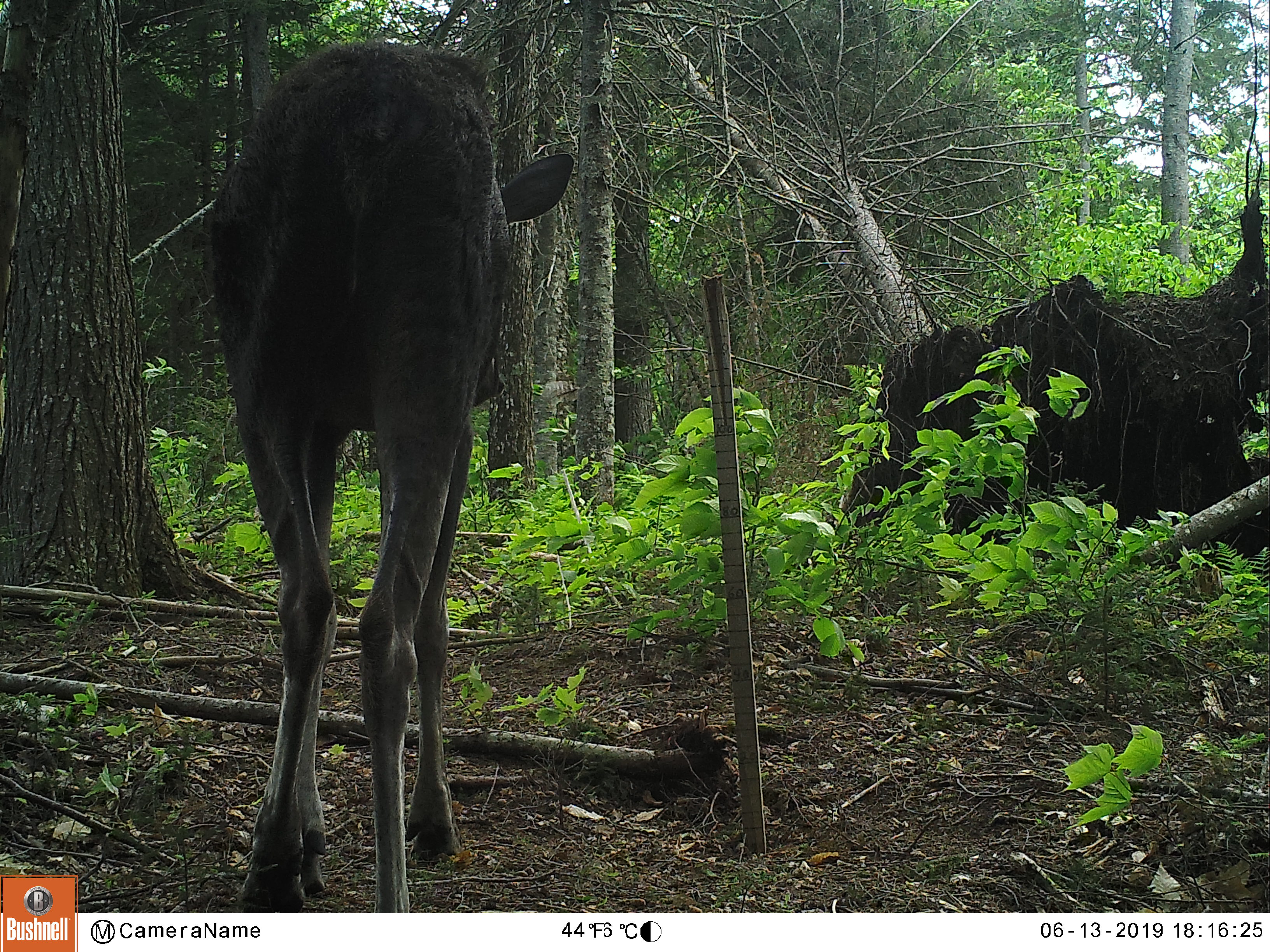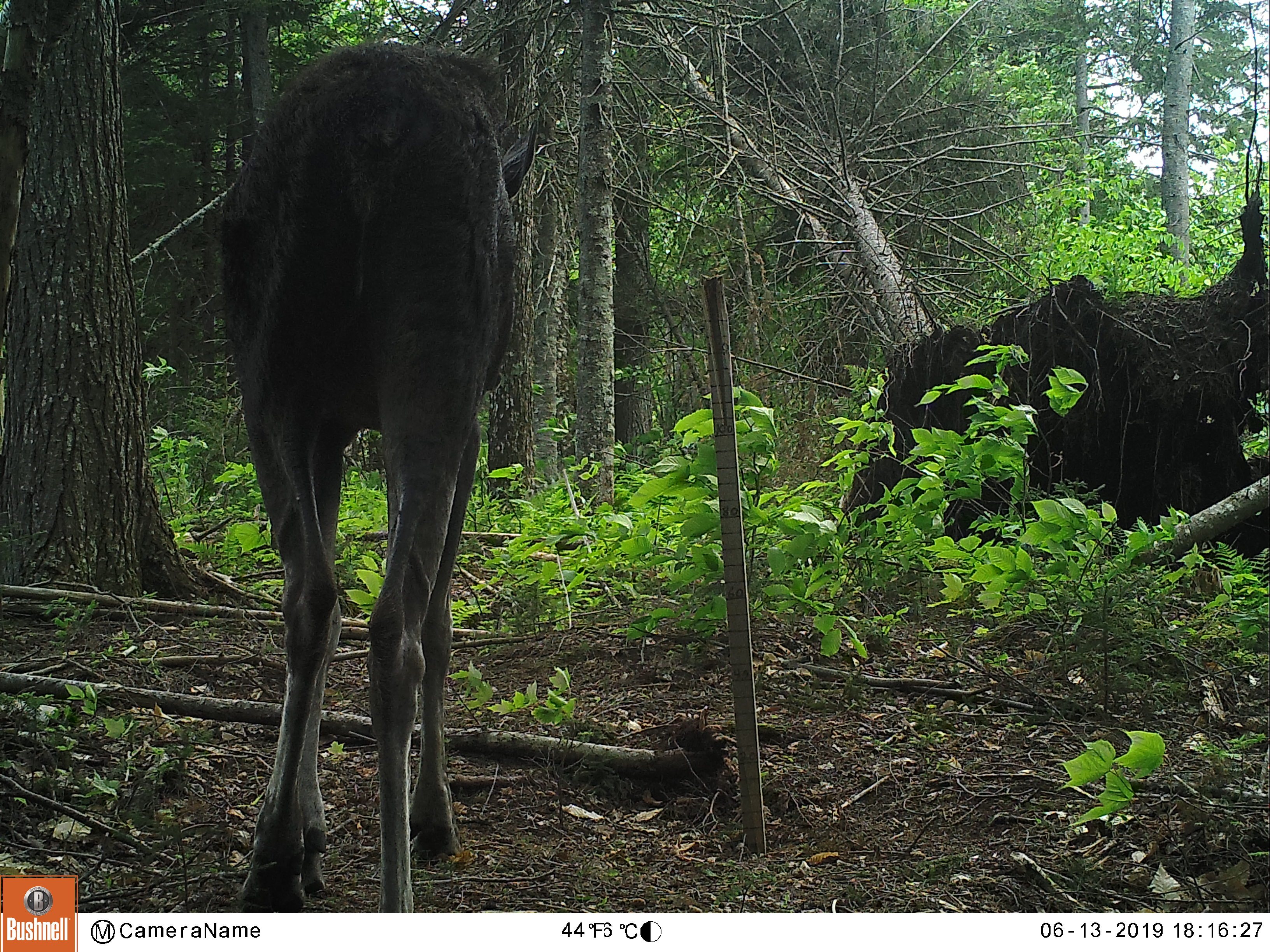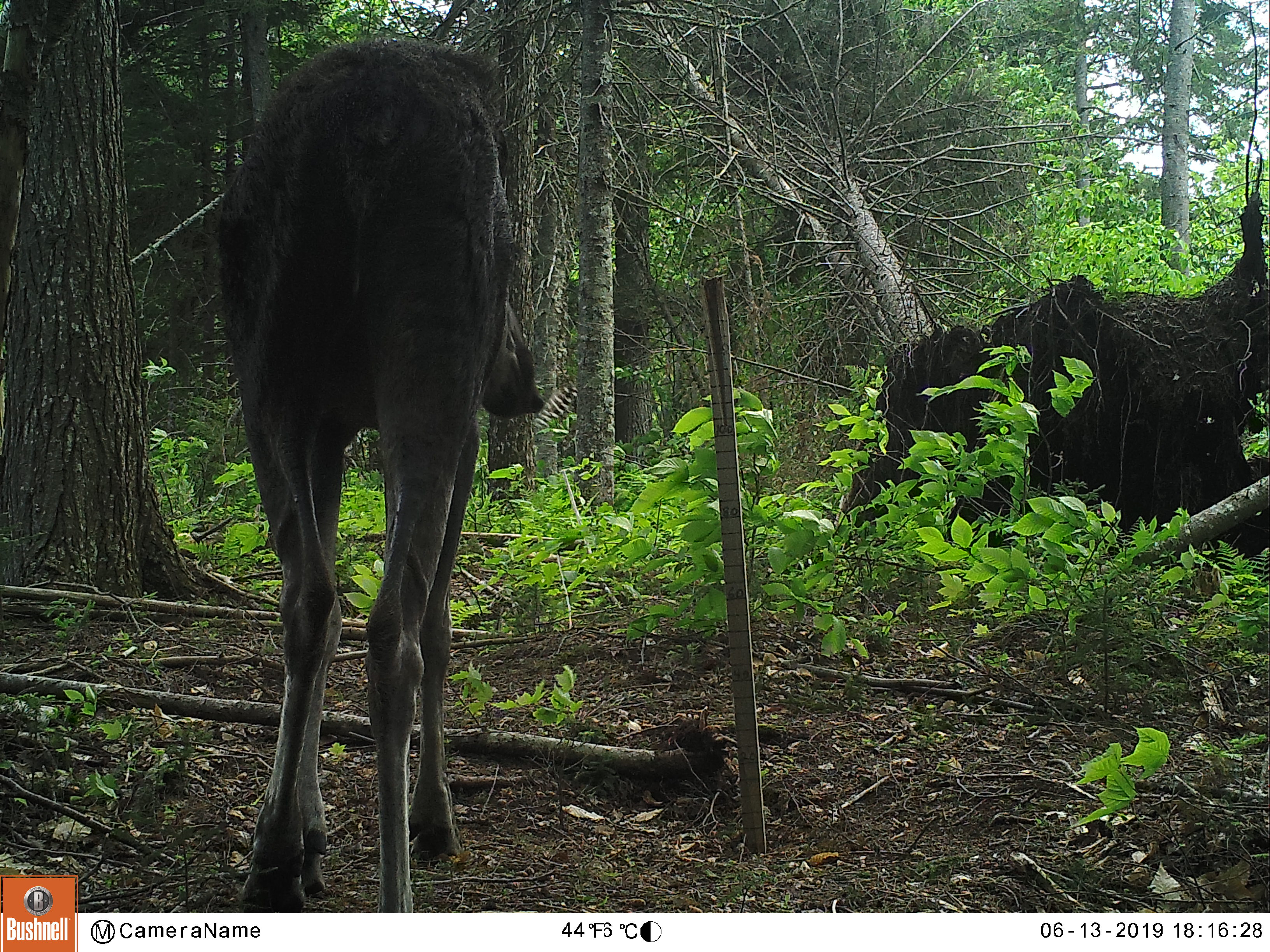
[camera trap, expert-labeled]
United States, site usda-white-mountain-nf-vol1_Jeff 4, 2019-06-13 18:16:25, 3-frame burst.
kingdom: Animalia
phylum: Chordata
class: Mammalia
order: Artiodactyla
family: Cervidae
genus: Alces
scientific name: Alces alces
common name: moose